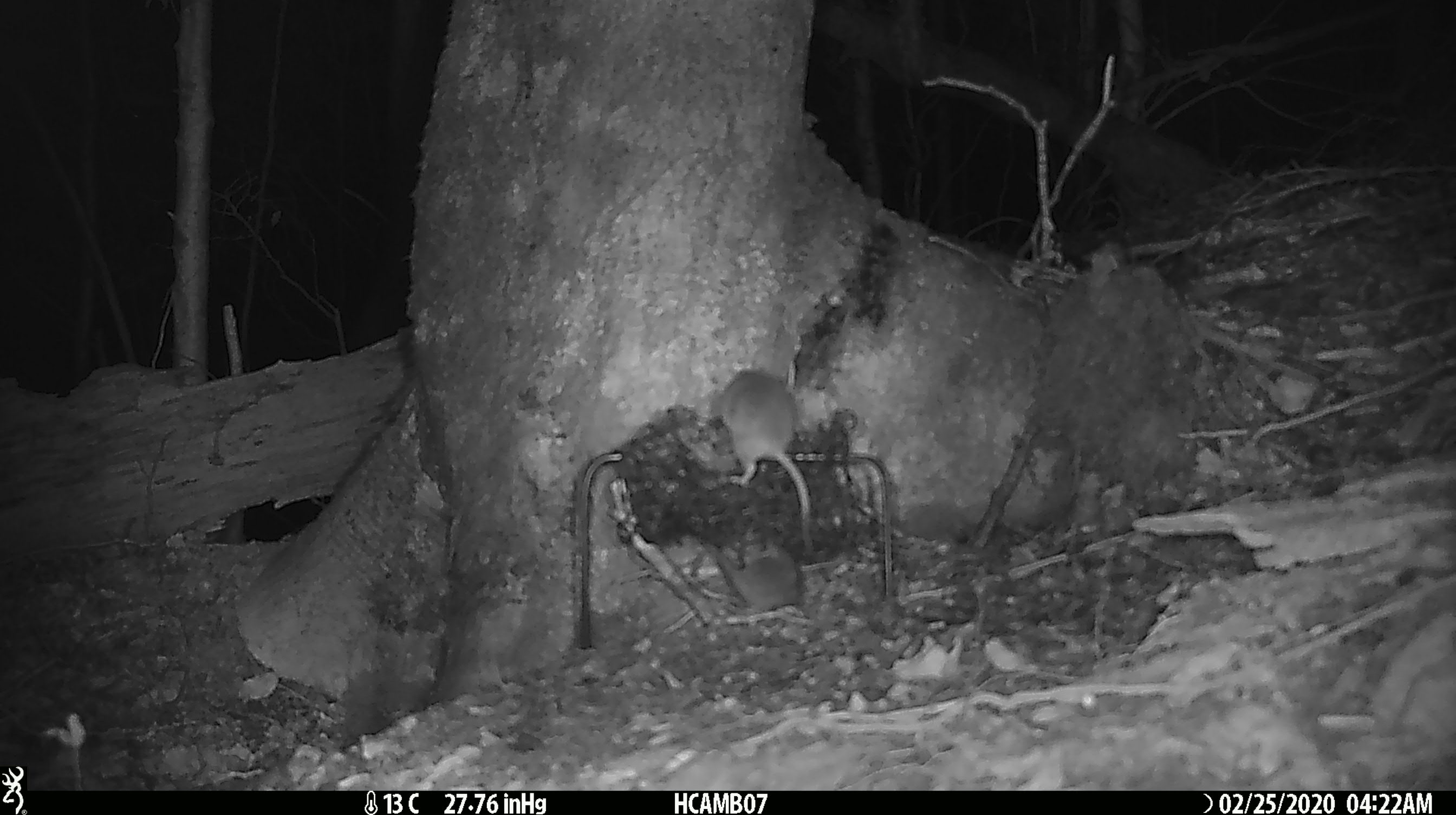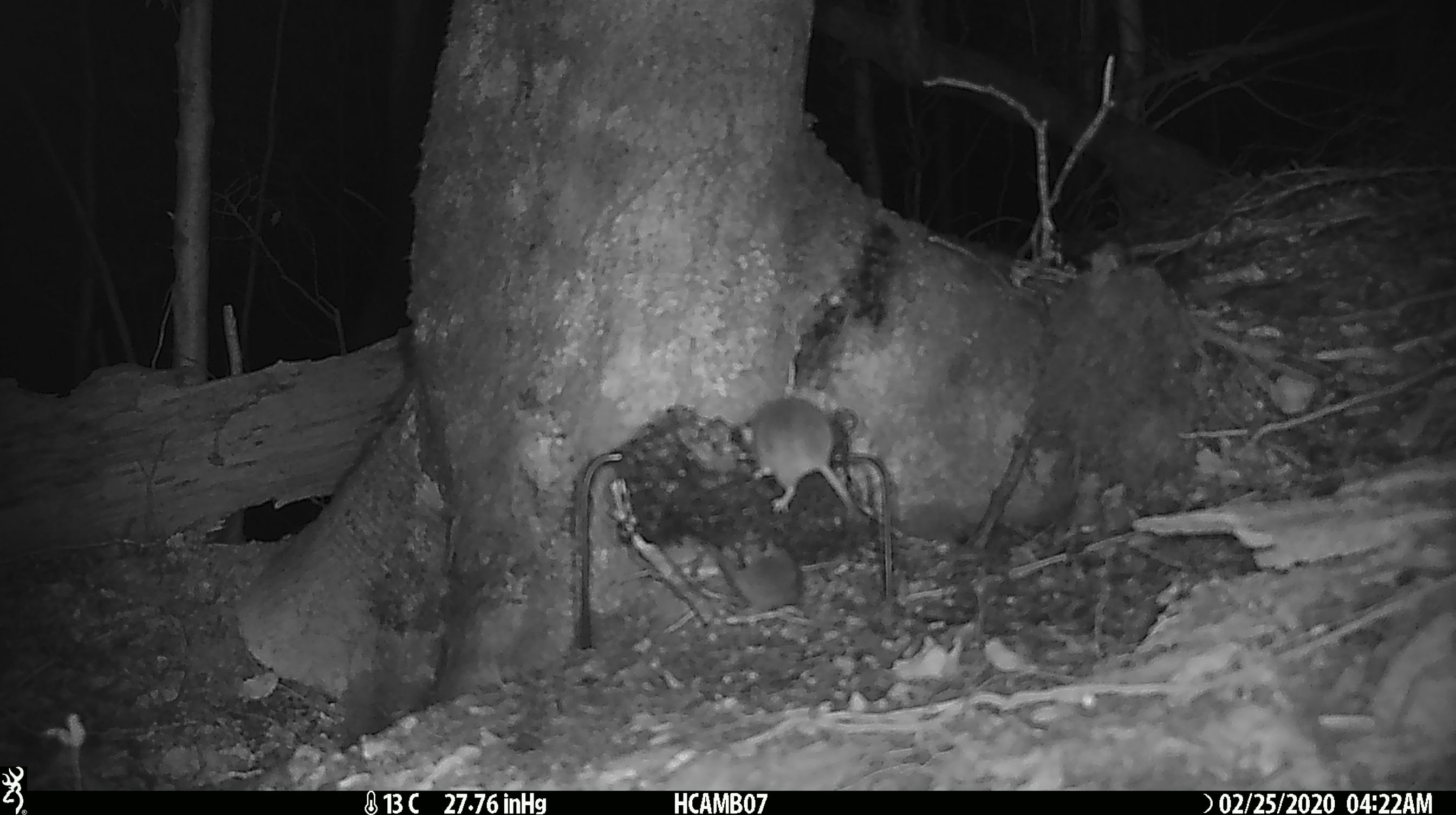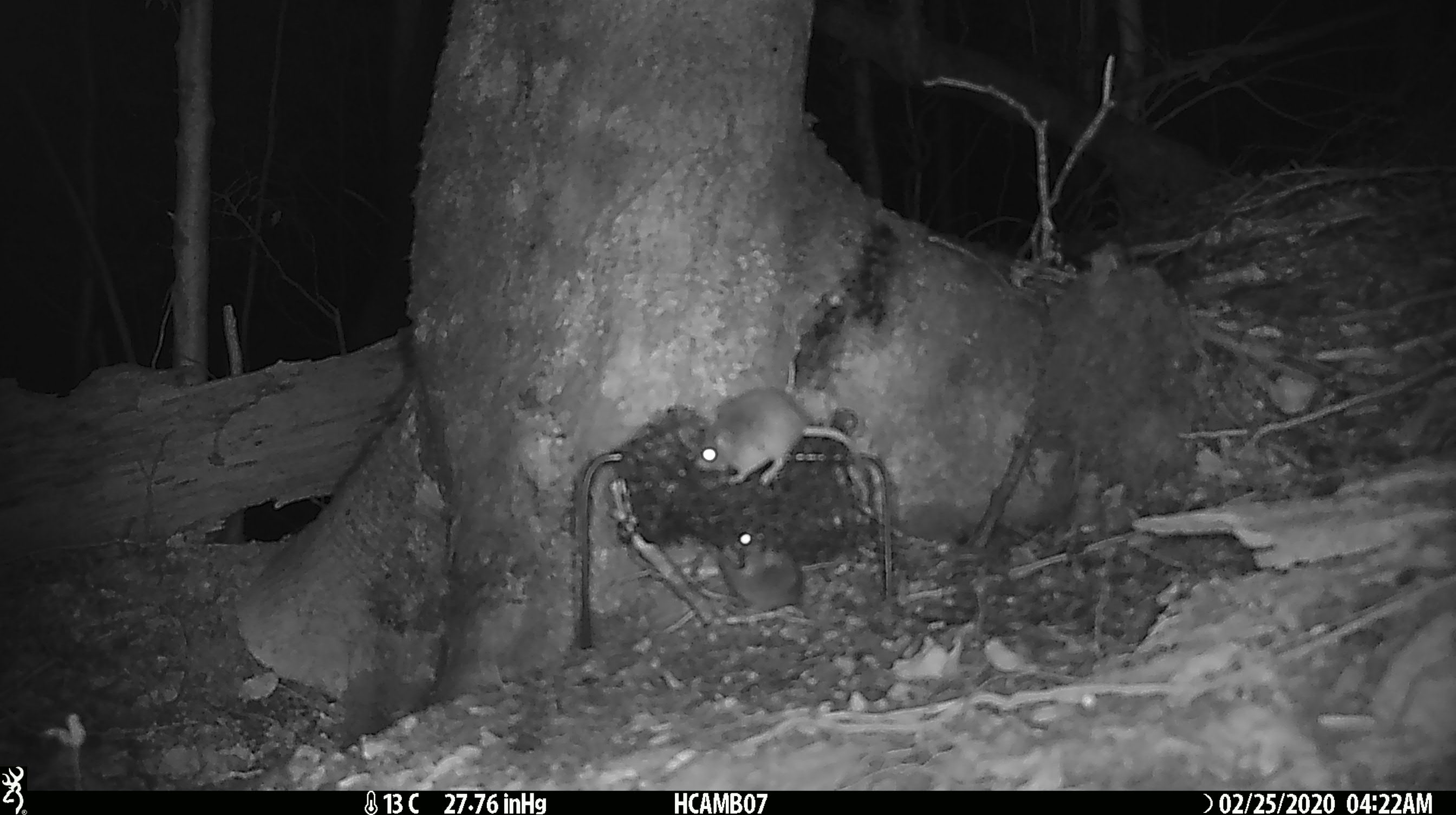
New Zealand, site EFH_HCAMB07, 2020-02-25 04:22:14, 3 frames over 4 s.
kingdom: Animalia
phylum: Chordata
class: Mammalia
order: Rodentia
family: Muridae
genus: Mus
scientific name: Mus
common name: mouse